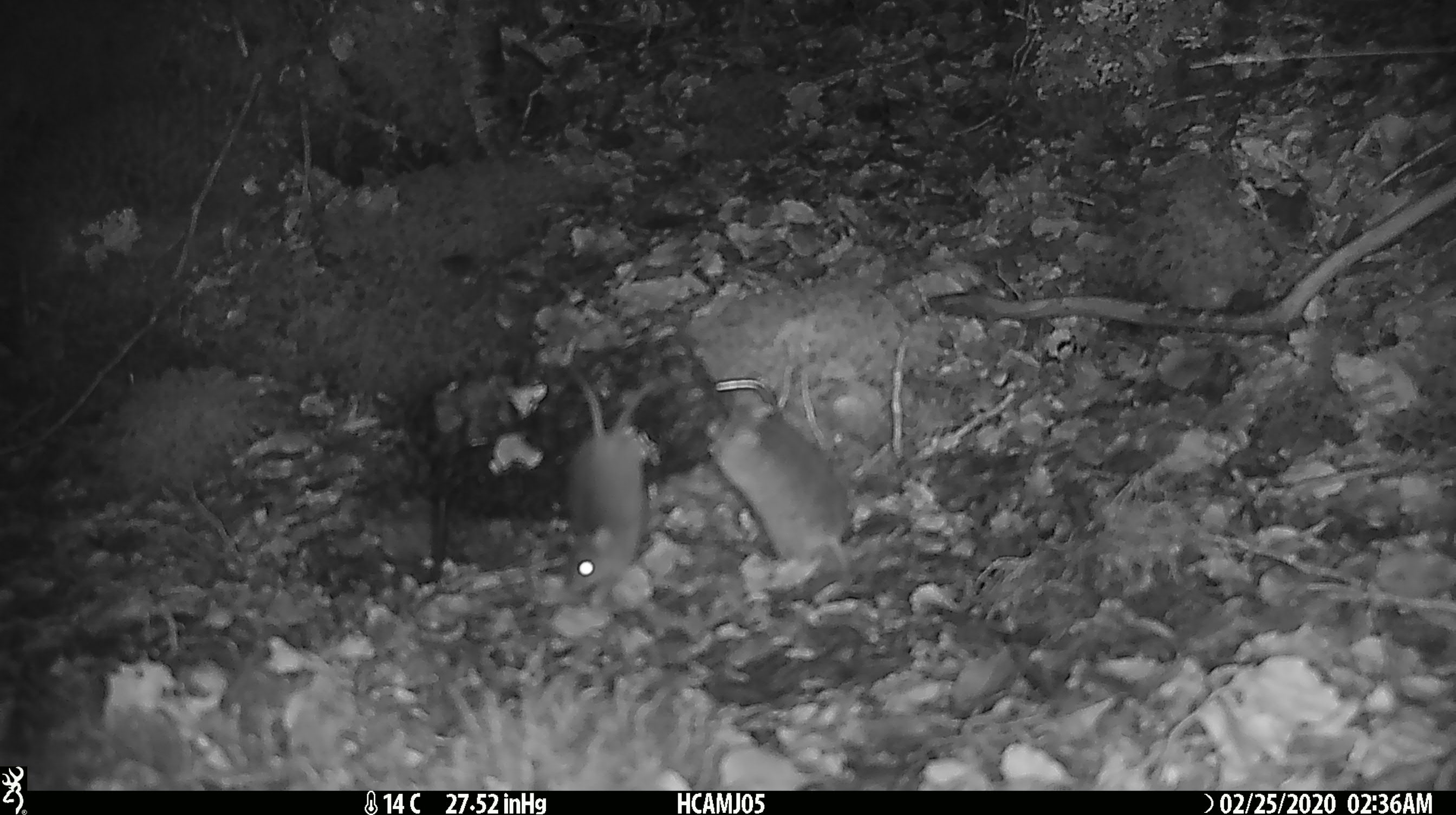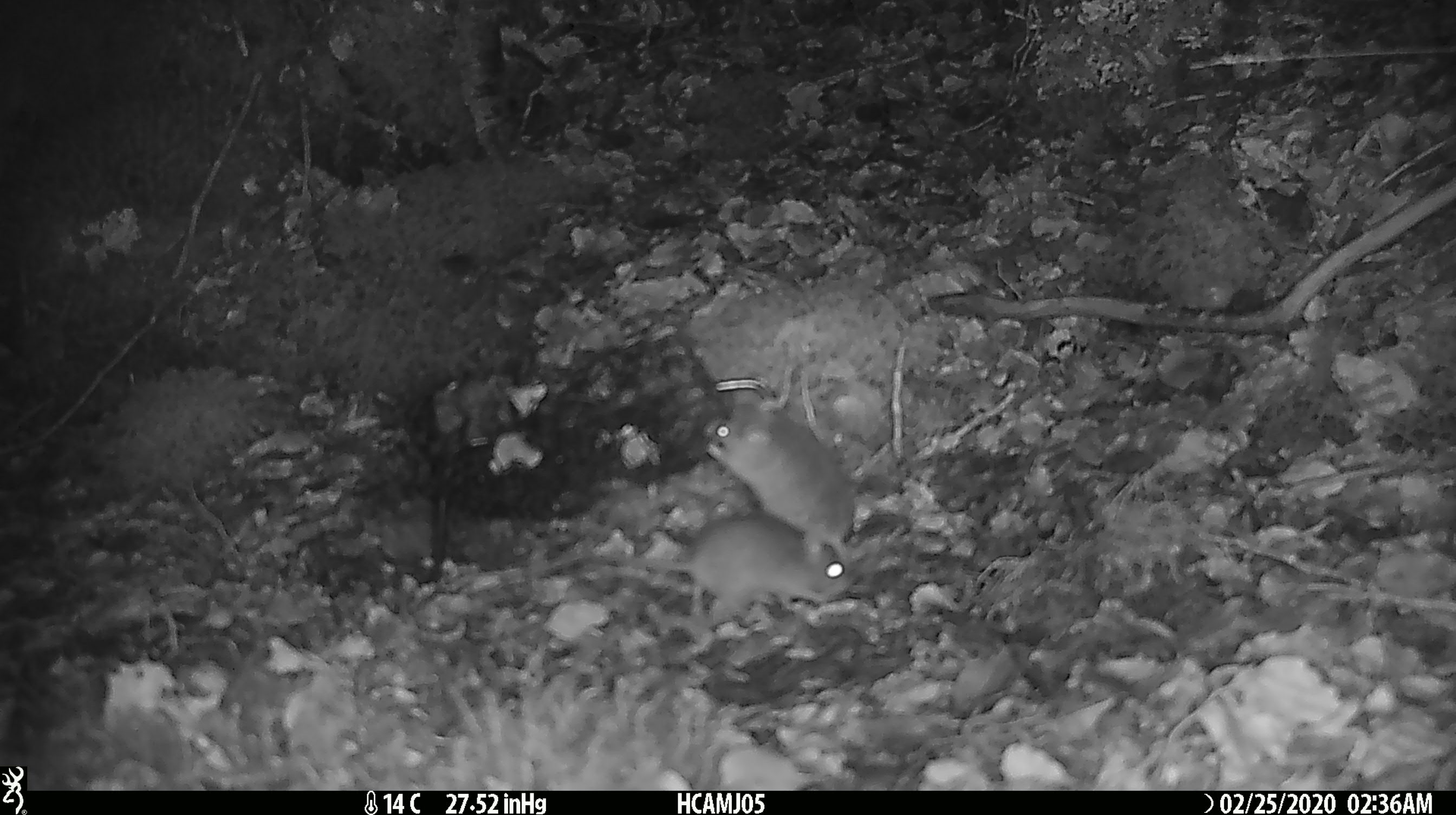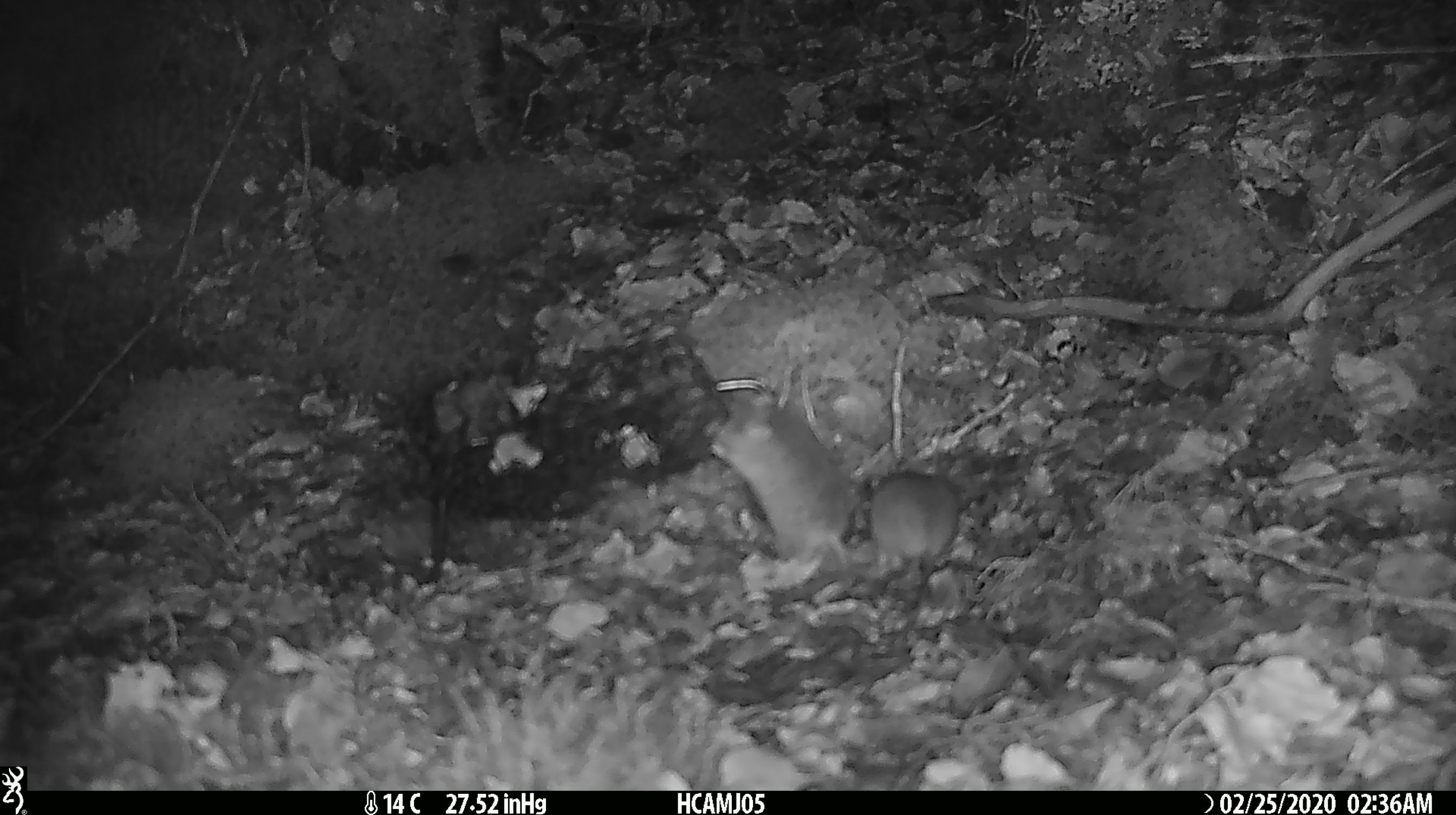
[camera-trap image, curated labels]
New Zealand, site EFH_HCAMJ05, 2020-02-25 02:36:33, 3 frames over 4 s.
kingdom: Animalia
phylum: Chordata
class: Mammalia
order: Rodentia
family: Muridae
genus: Mus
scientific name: Mus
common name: mouse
Mouse (Mus).